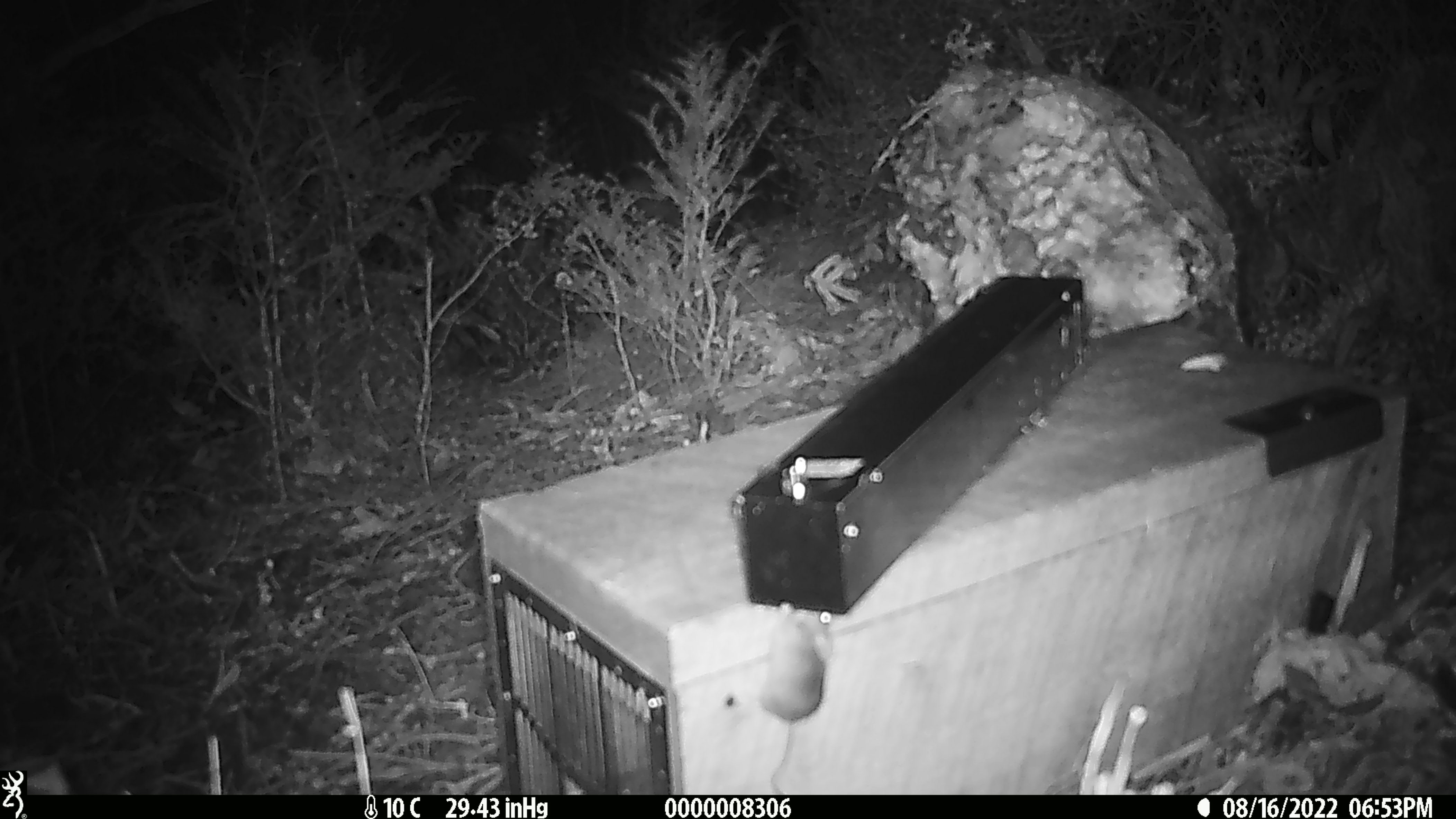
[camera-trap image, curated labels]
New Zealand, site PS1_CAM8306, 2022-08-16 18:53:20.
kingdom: Animalia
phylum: Chordata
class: Mammalia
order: Rodentia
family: Muridae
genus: Mus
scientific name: Mus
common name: mouse